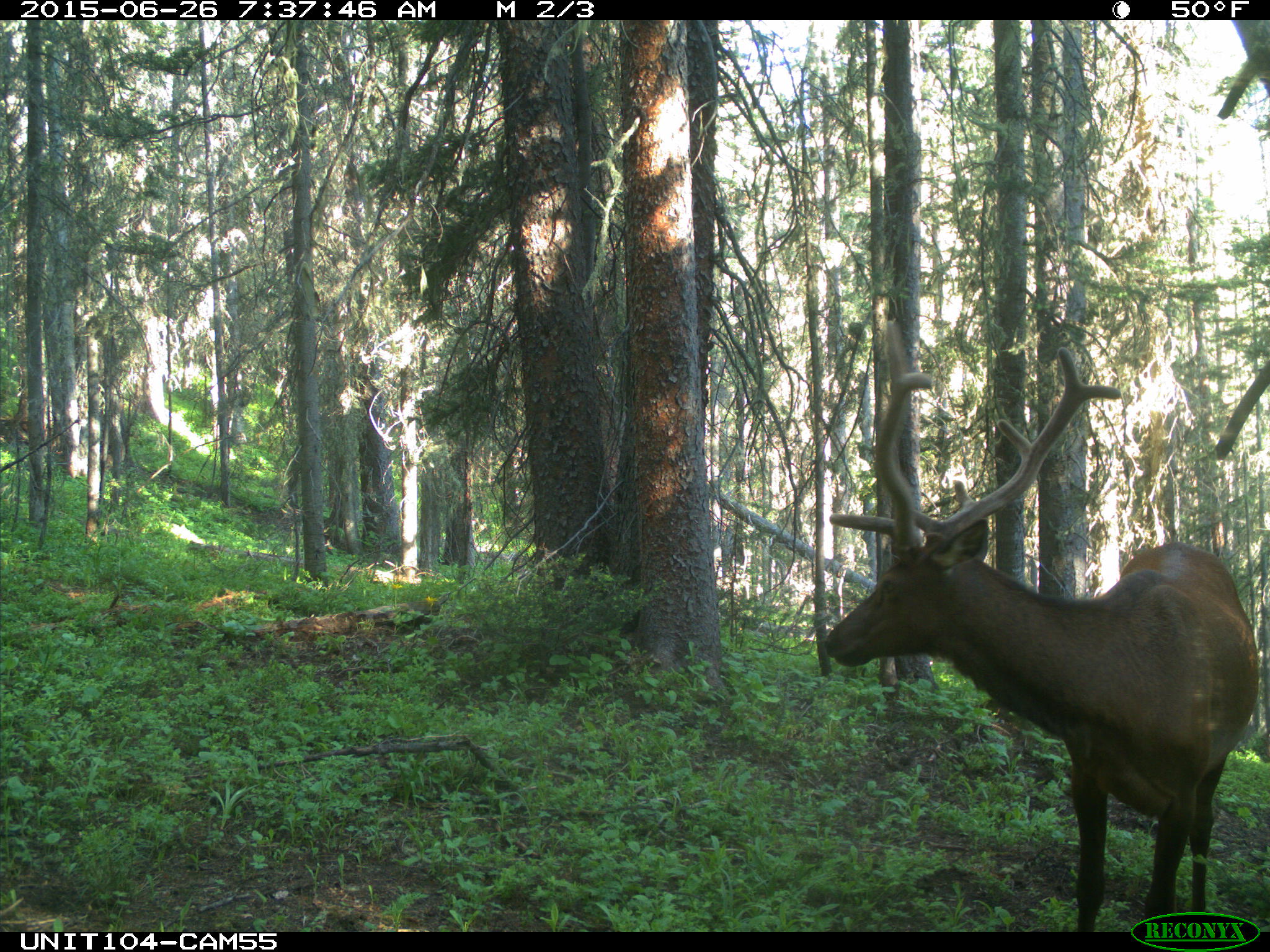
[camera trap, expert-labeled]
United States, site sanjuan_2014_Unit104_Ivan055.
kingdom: Animalia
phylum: Chordata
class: Mammalia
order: Artiodactyla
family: Cervidae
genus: Cervus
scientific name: Cervus elaphus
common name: red deer